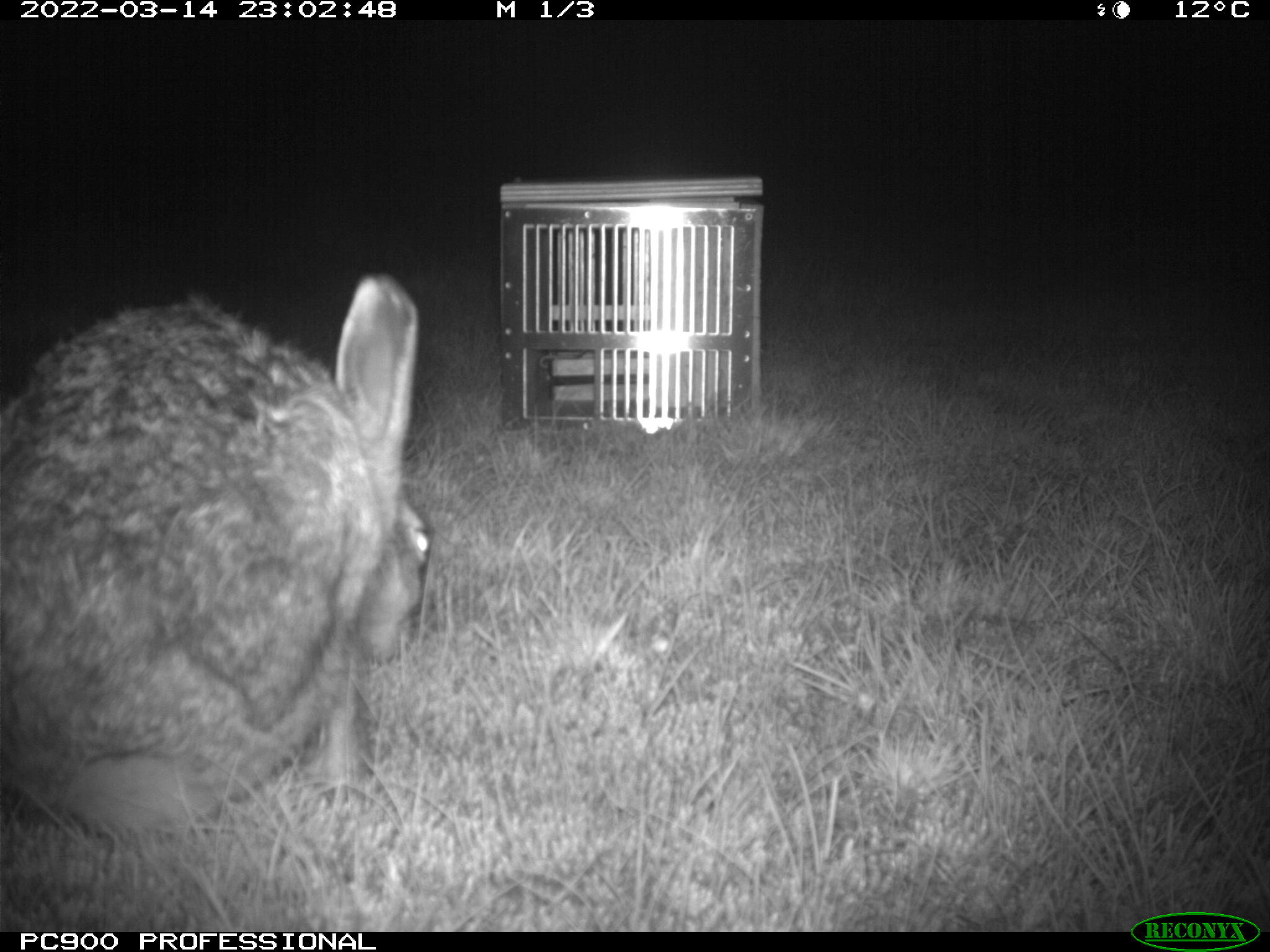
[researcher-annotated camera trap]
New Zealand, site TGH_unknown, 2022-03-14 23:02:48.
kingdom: Animalia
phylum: Chordata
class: Mammalia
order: Lagomorpha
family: Leporidae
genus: Lepus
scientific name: Lepus europaeus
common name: brown hare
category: hare